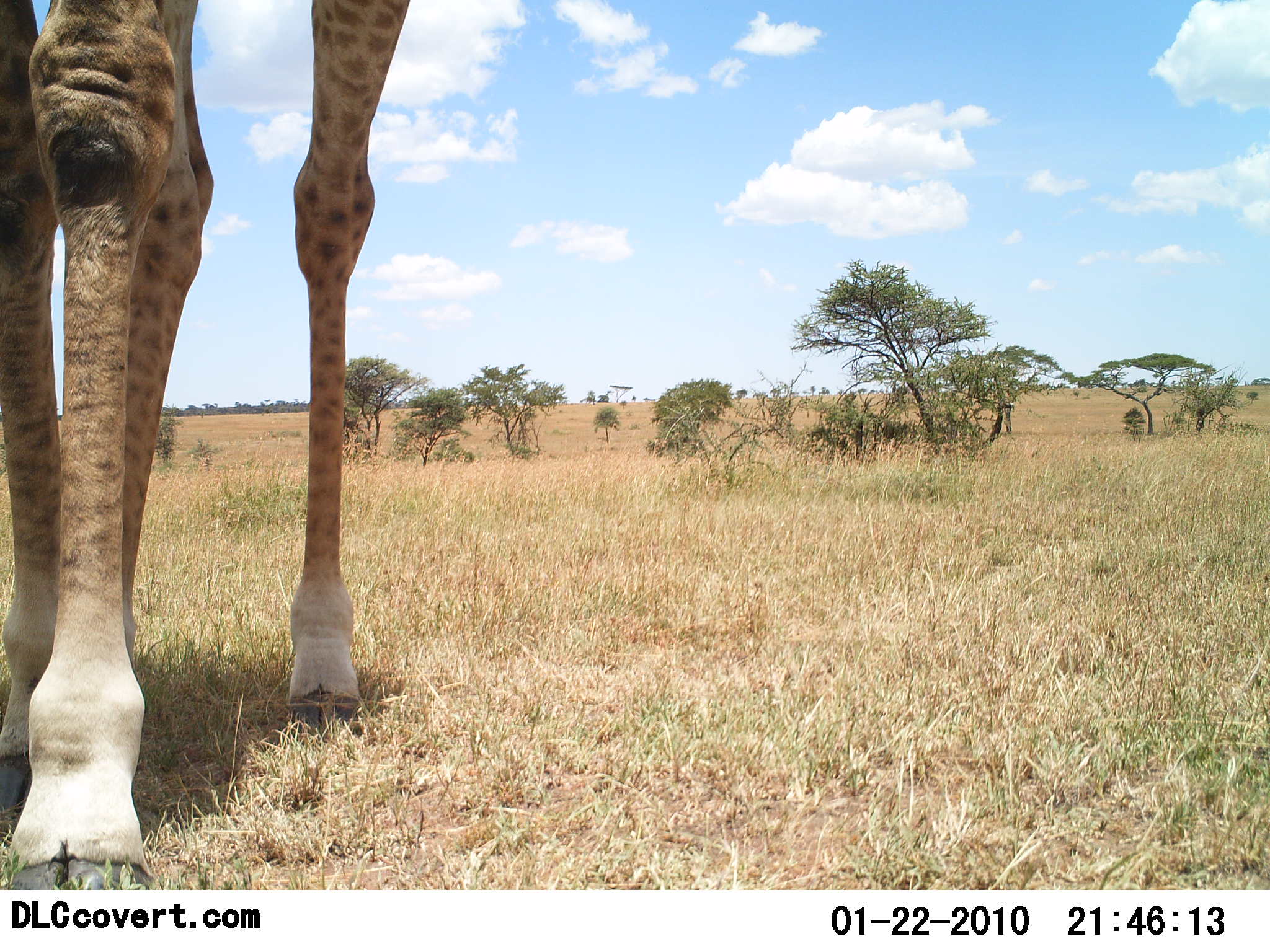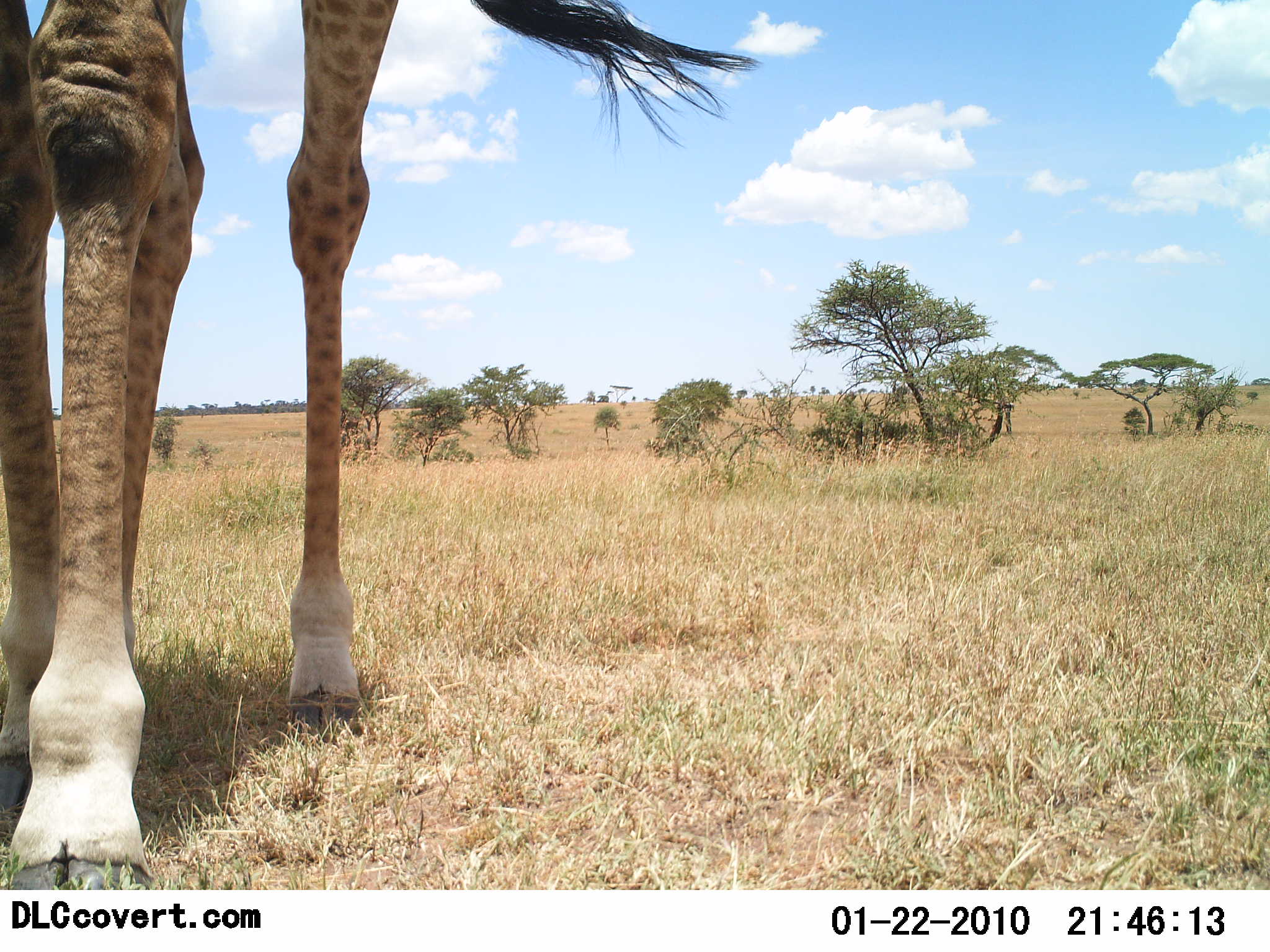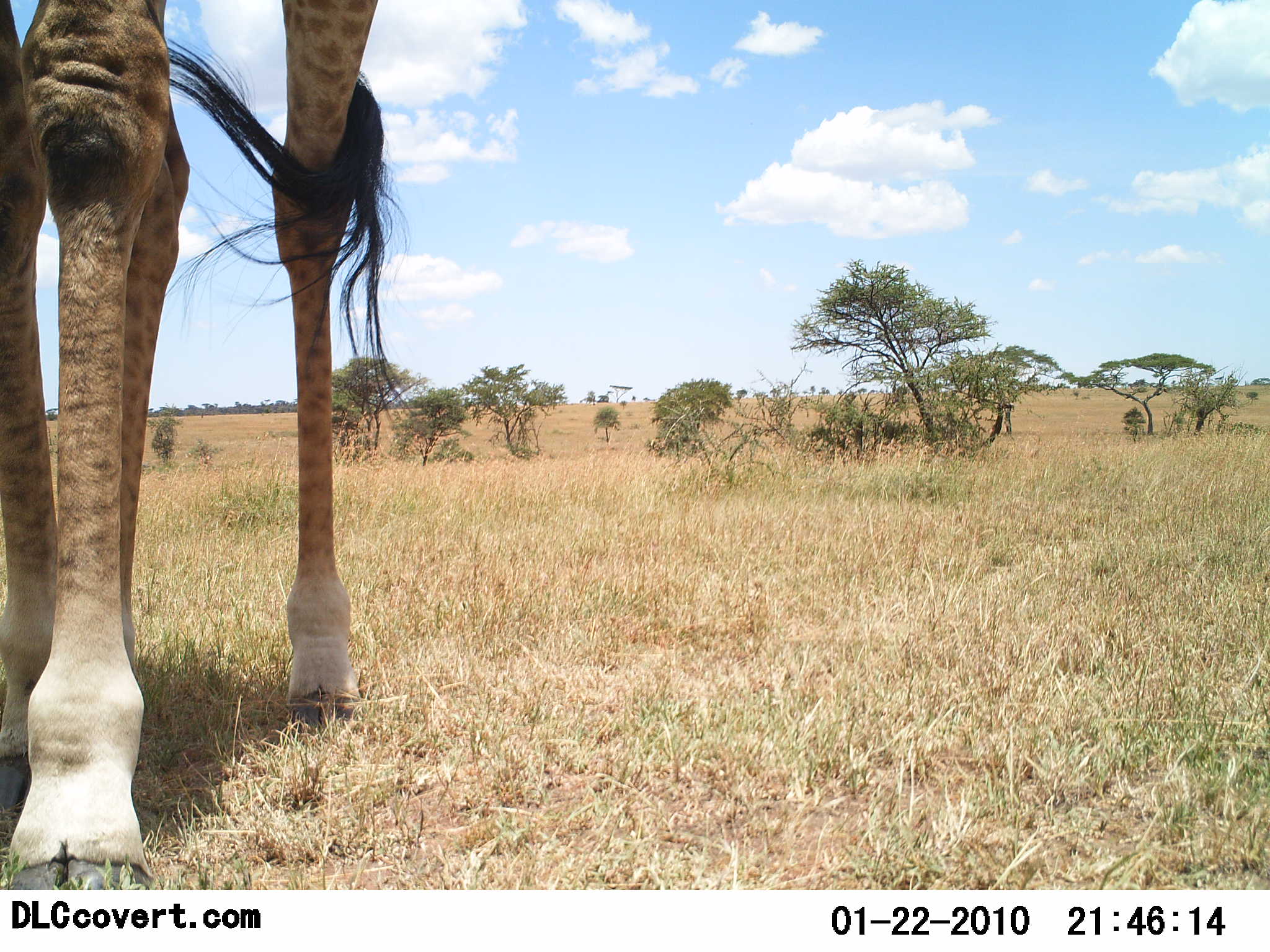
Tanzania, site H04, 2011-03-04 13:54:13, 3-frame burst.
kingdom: Animalia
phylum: Chordata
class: Mammalia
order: Artiodactyla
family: Giraffidae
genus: Giraffa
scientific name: Giraffa camelopardalis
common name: giraffe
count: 1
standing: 73%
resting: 0%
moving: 18%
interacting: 9%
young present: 0%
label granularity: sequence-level